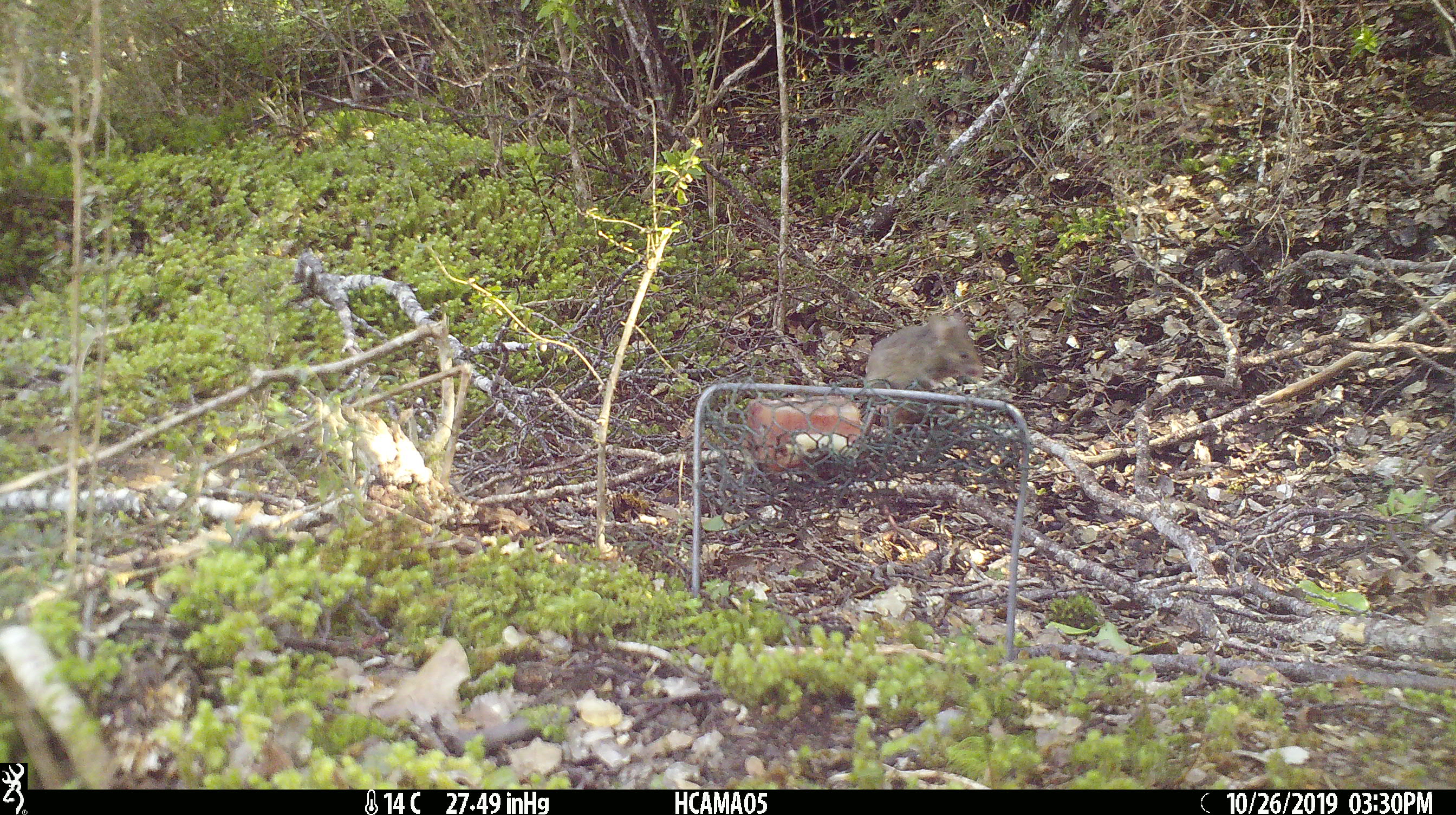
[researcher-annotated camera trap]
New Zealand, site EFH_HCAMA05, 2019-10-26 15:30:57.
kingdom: Animalia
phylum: Chordata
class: Mammalia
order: Rodentia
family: Muridae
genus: Mus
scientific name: Mus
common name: mouse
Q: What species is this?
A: Mouse (Mus).